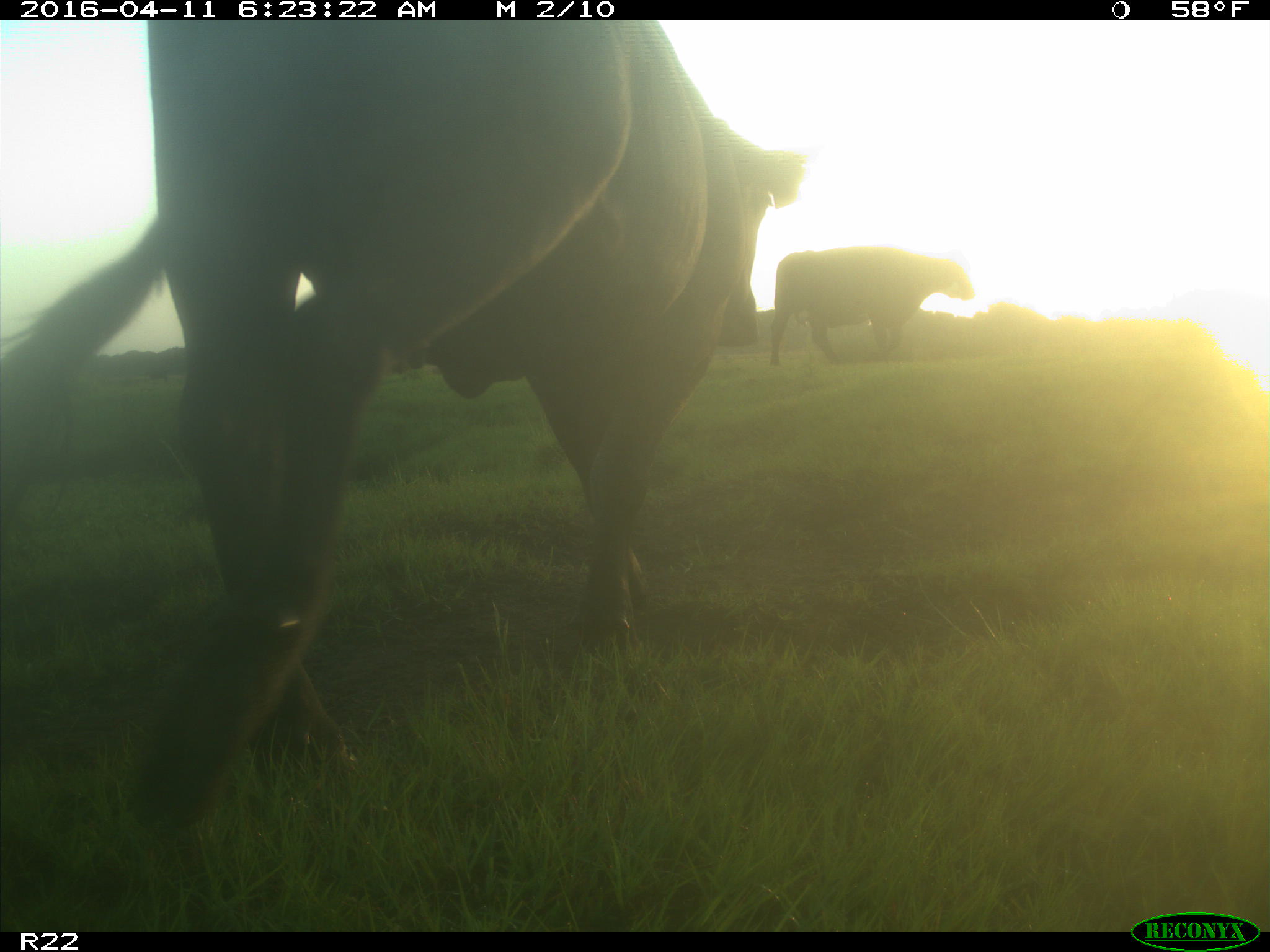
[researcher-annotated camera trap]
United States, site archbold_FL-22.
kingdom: Animalia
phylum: Chordata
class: Mammalia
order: Artiodactyla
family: Bovidae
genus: Bos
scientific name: Bos taurus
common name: domestic cow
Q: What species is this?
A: Bos taurus (domestic cow).